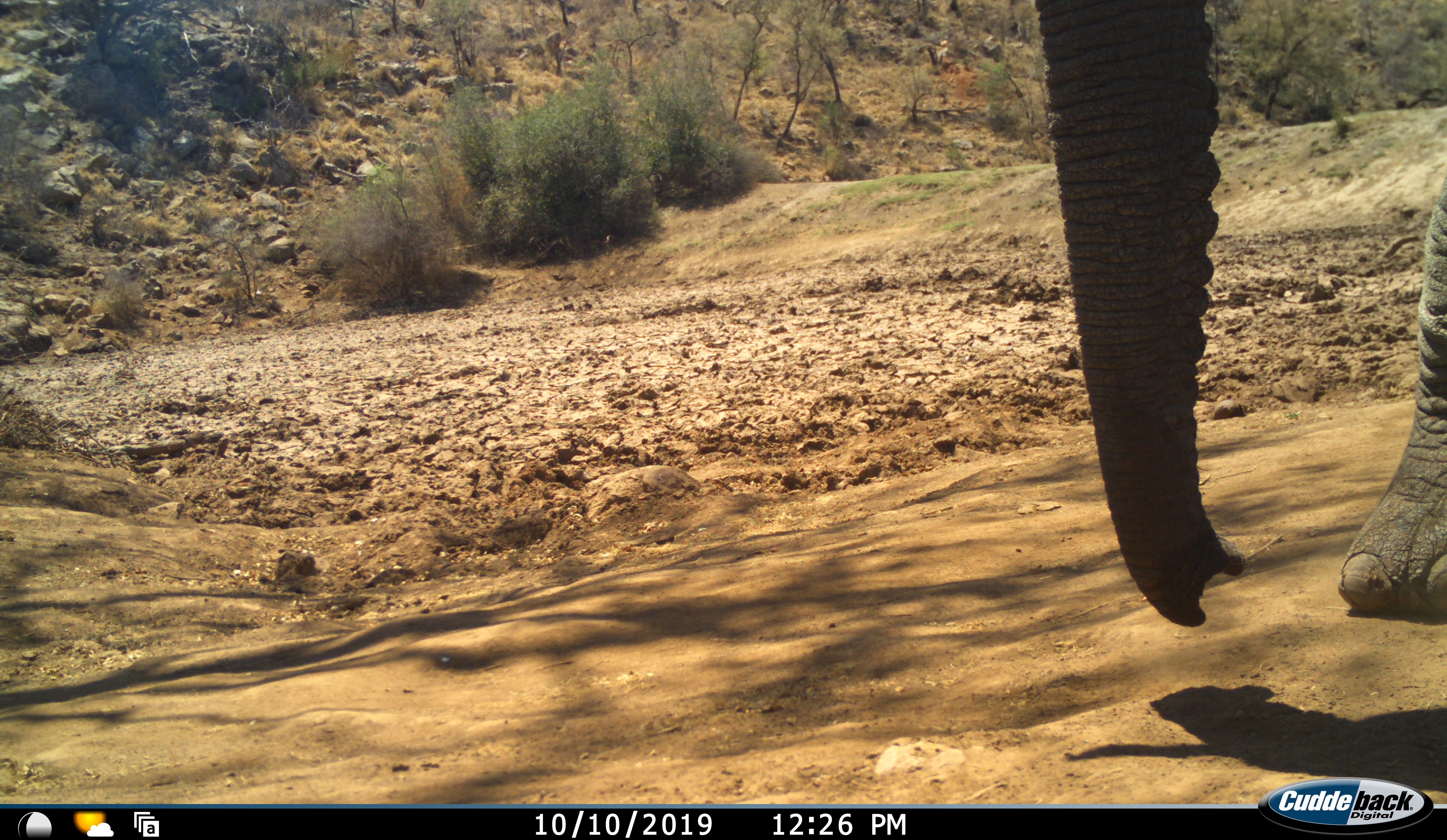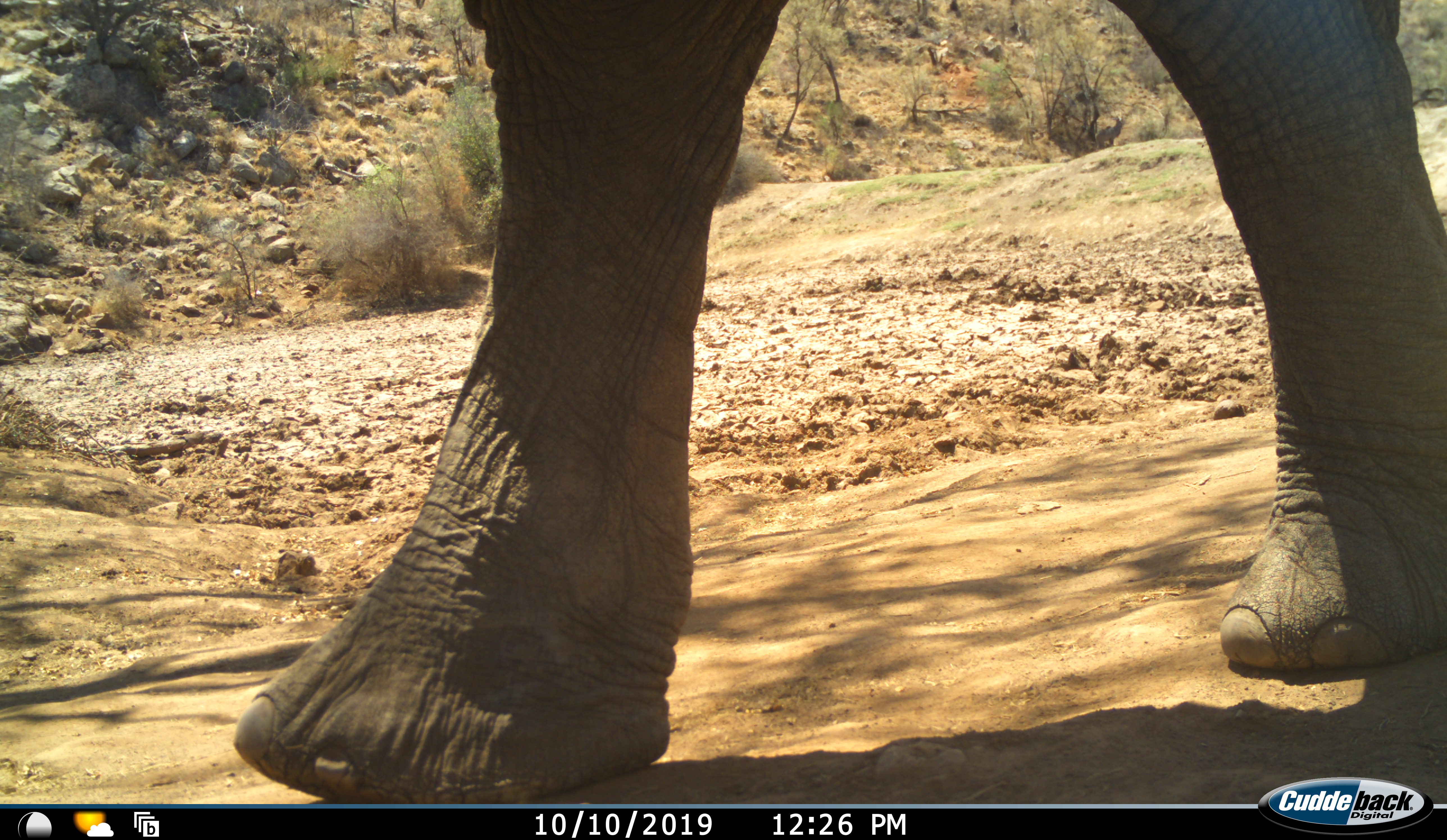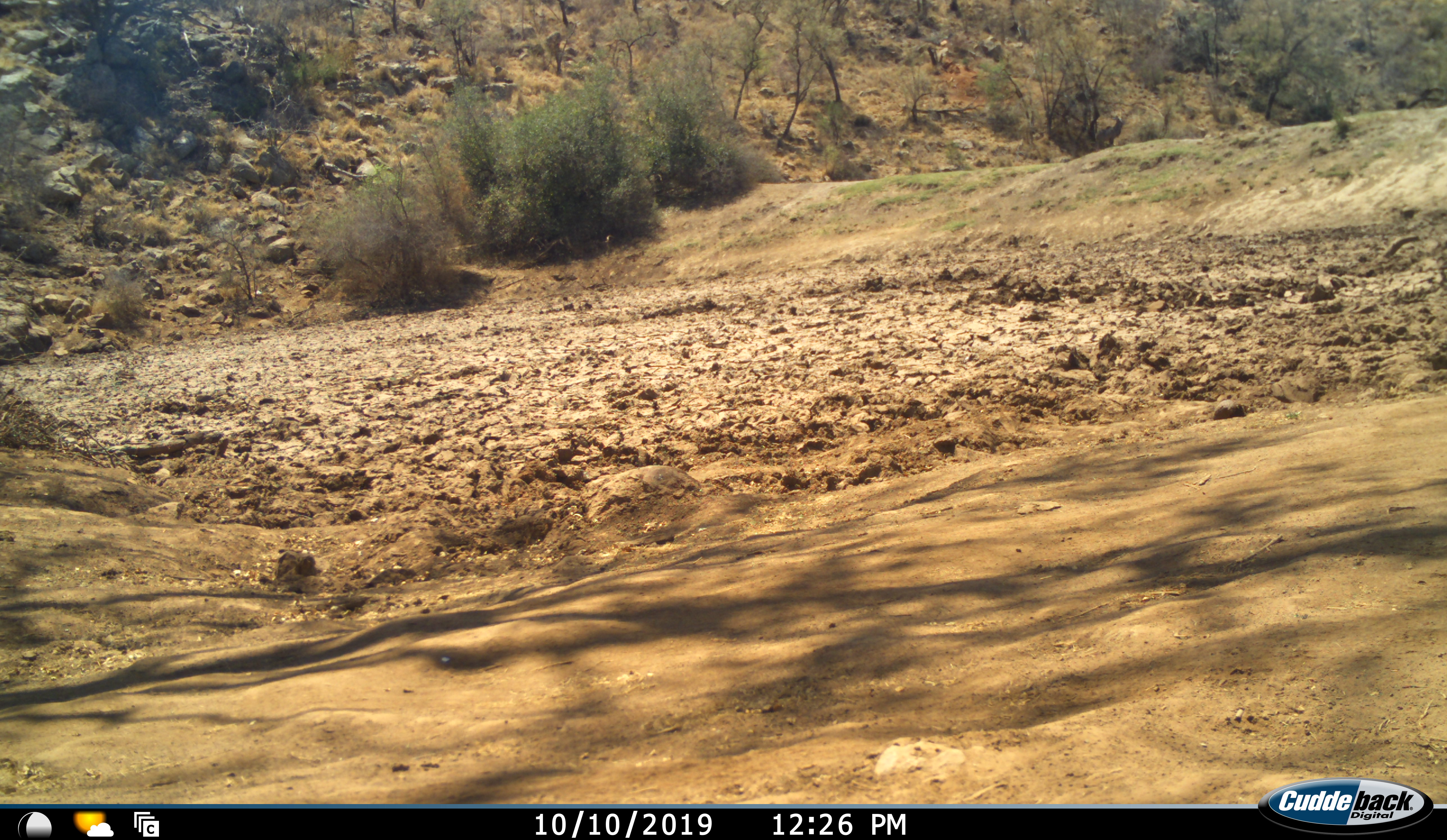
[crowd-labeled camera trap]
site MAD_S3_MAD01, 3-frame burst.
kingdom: Animalia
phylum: Chordata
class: Mammalia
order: Proboscidea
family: Elephantidae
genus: Loxodonta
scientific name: Loxodonta africana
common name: african bush elephant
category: elephant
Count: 1.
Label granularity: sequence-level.